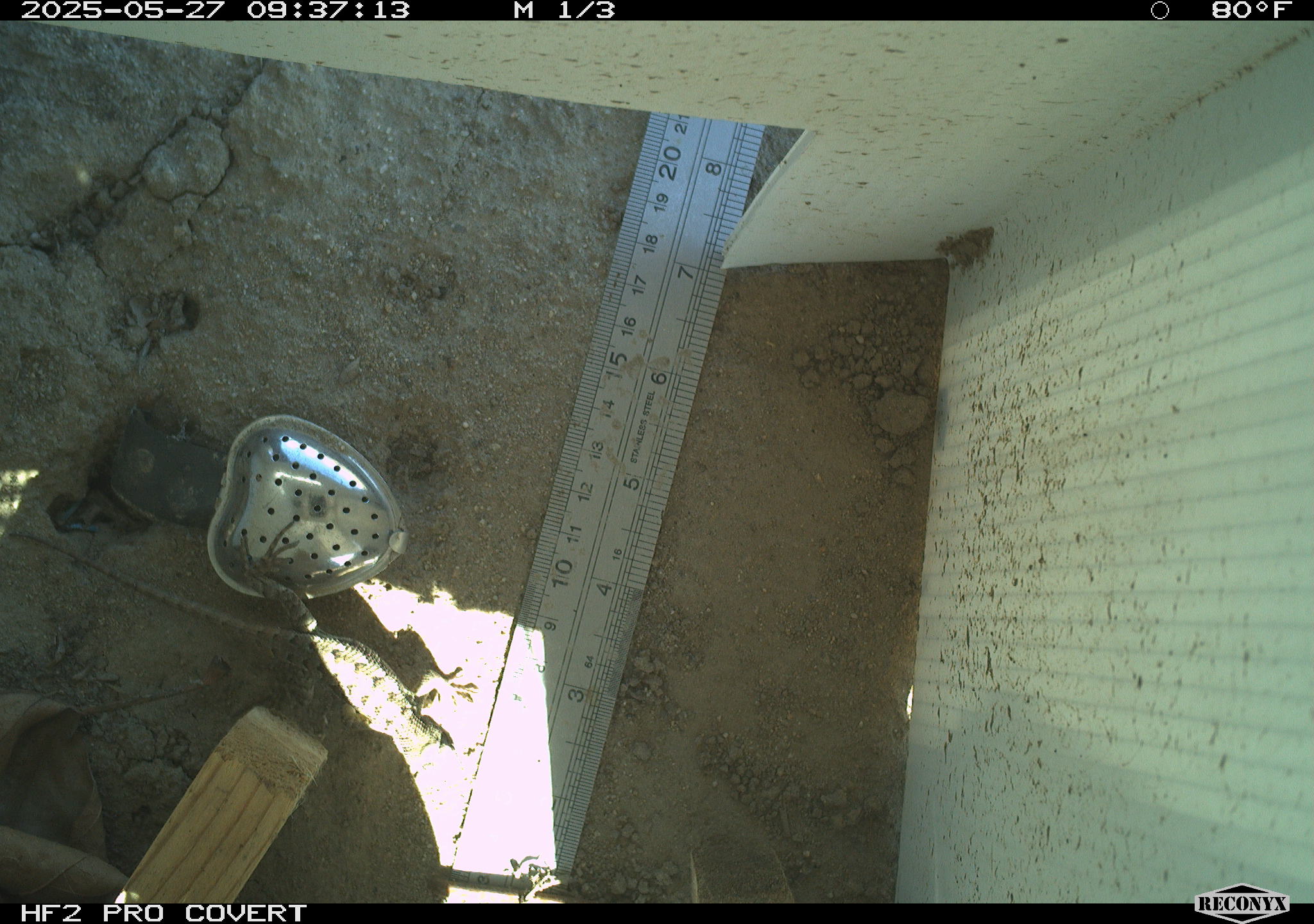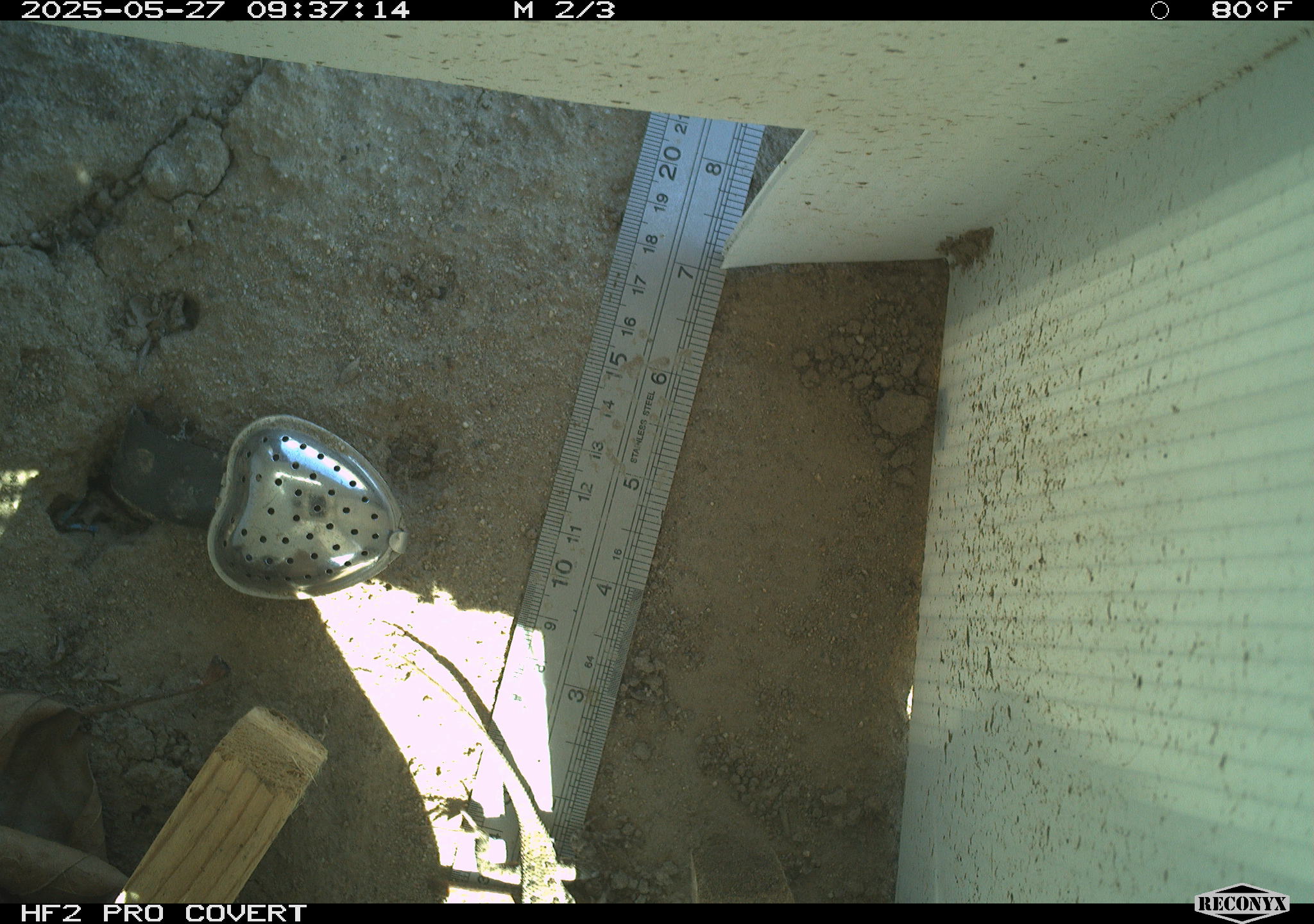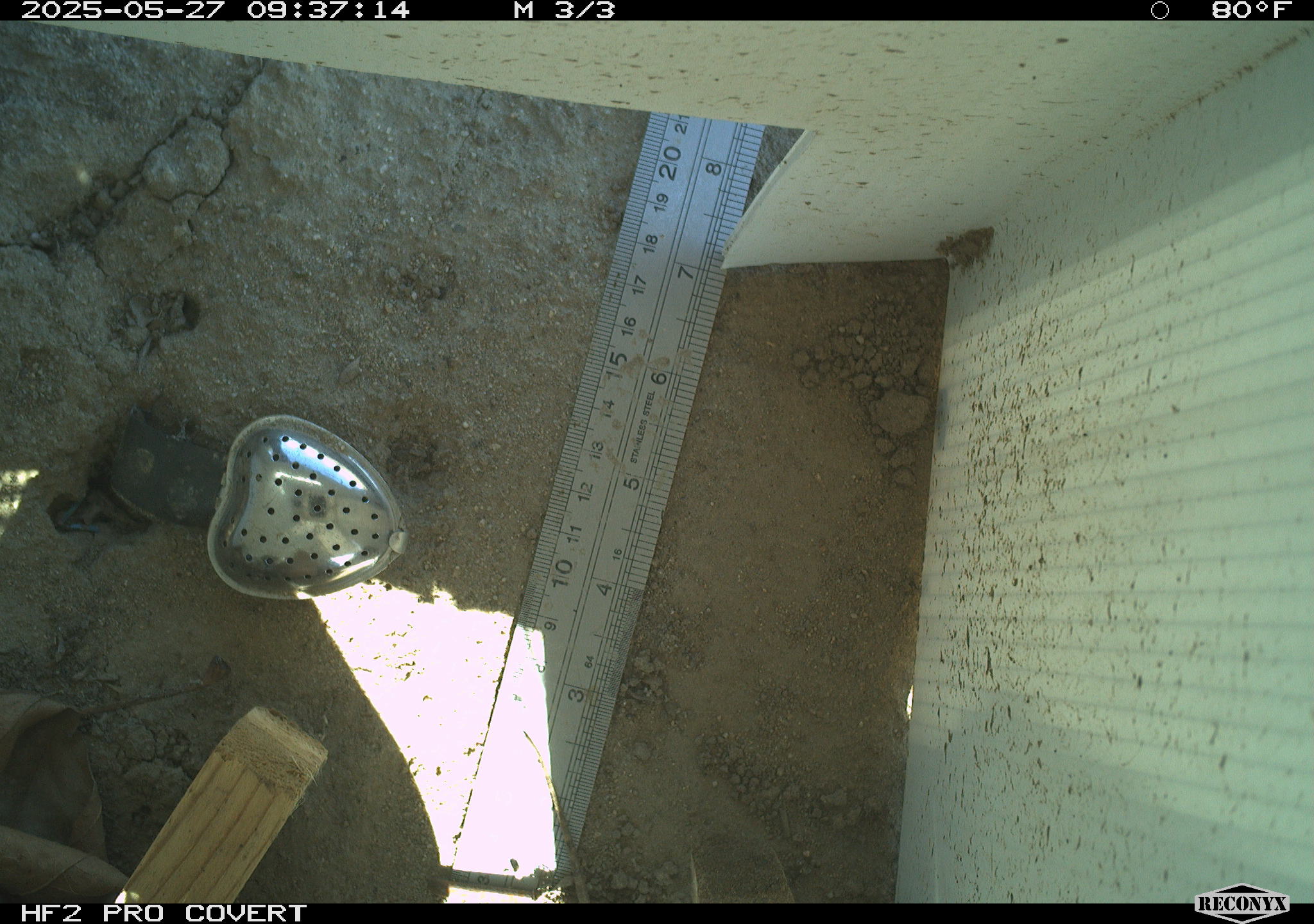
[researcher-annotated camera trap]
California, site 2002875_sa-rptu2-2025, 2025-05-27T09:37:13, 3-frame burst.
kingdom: Animalia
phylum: Chordata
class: Reptilia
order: Squamata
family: Phrynosomatidae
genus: Sceloporus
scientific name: Sceloporus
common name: spiny lizards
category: sceloporus species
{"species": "sceloporus species (spiny lizards) (Sceloporus)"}